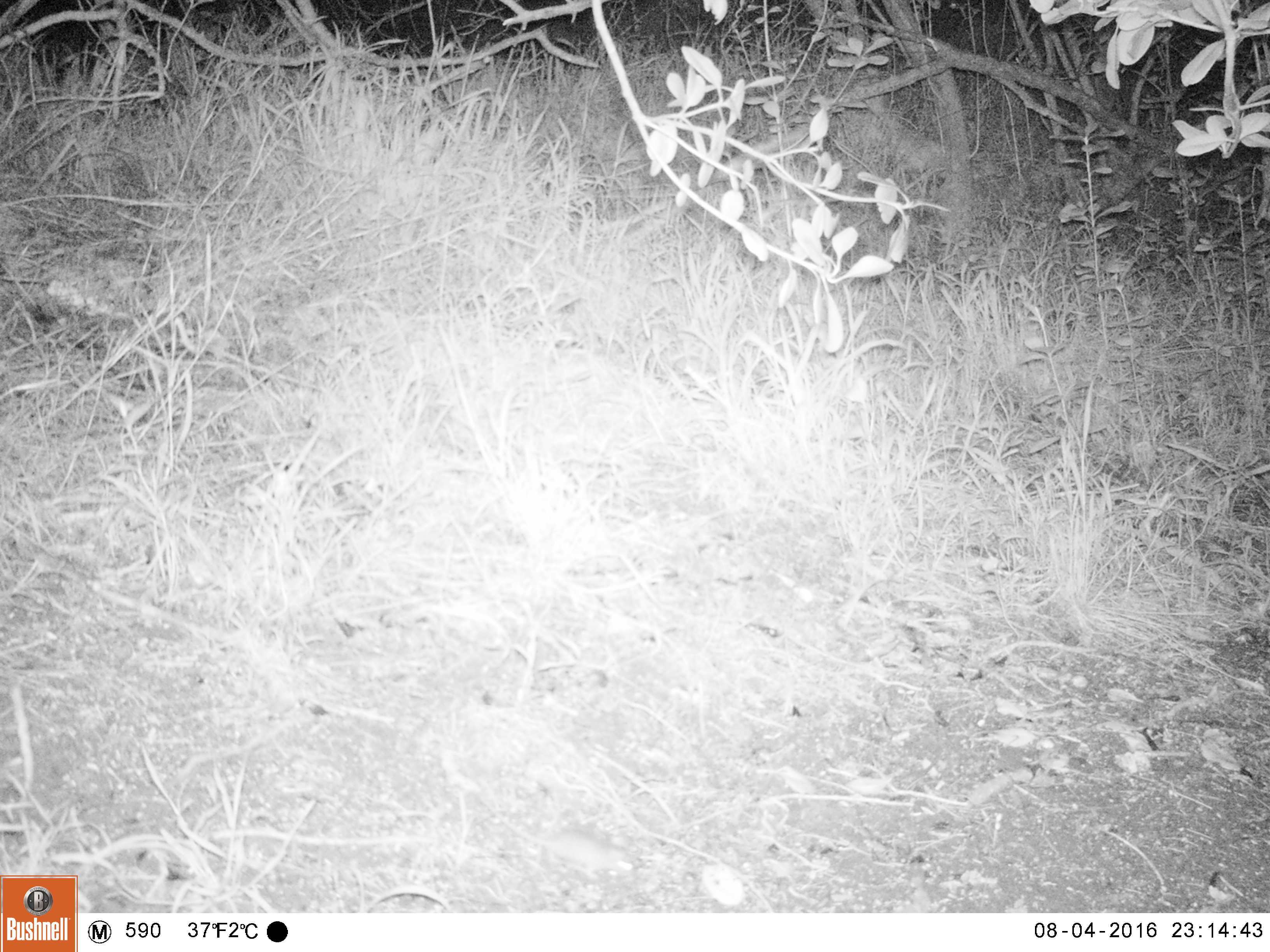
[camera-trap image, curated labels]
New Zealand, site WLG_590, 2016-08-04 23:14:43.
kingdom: Animalia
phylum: Chordata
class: Mammalia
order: Rodentia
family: Muridae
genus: Mus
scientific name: Mus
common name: mouse